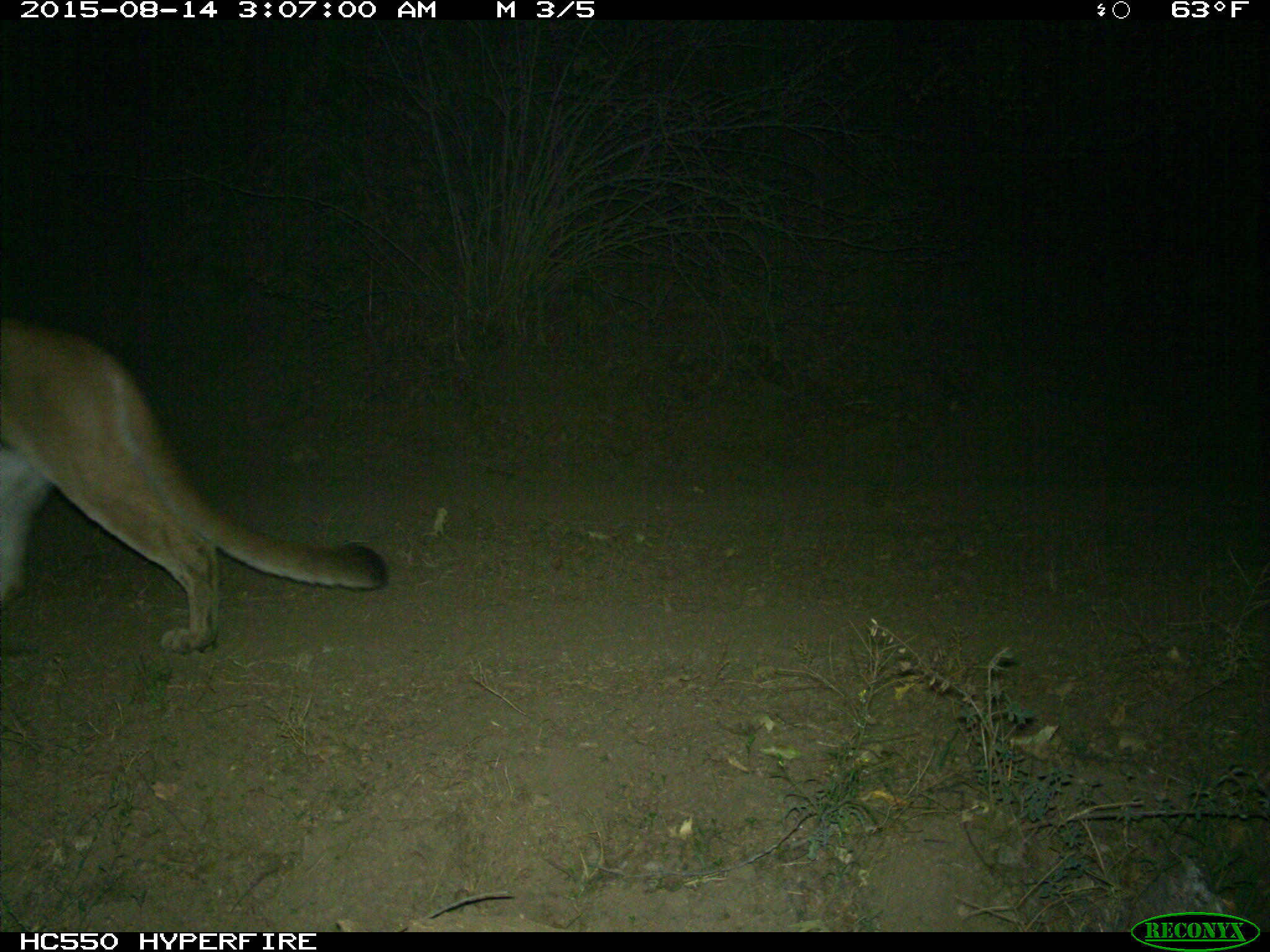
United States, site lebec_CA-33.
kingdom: Animalia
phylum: Chordata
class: Mammalia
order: Carnivora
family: Felidae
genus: Puma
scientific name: Puma concolor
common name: mountain lion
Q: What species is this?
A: Puma concolor (mountain lion).